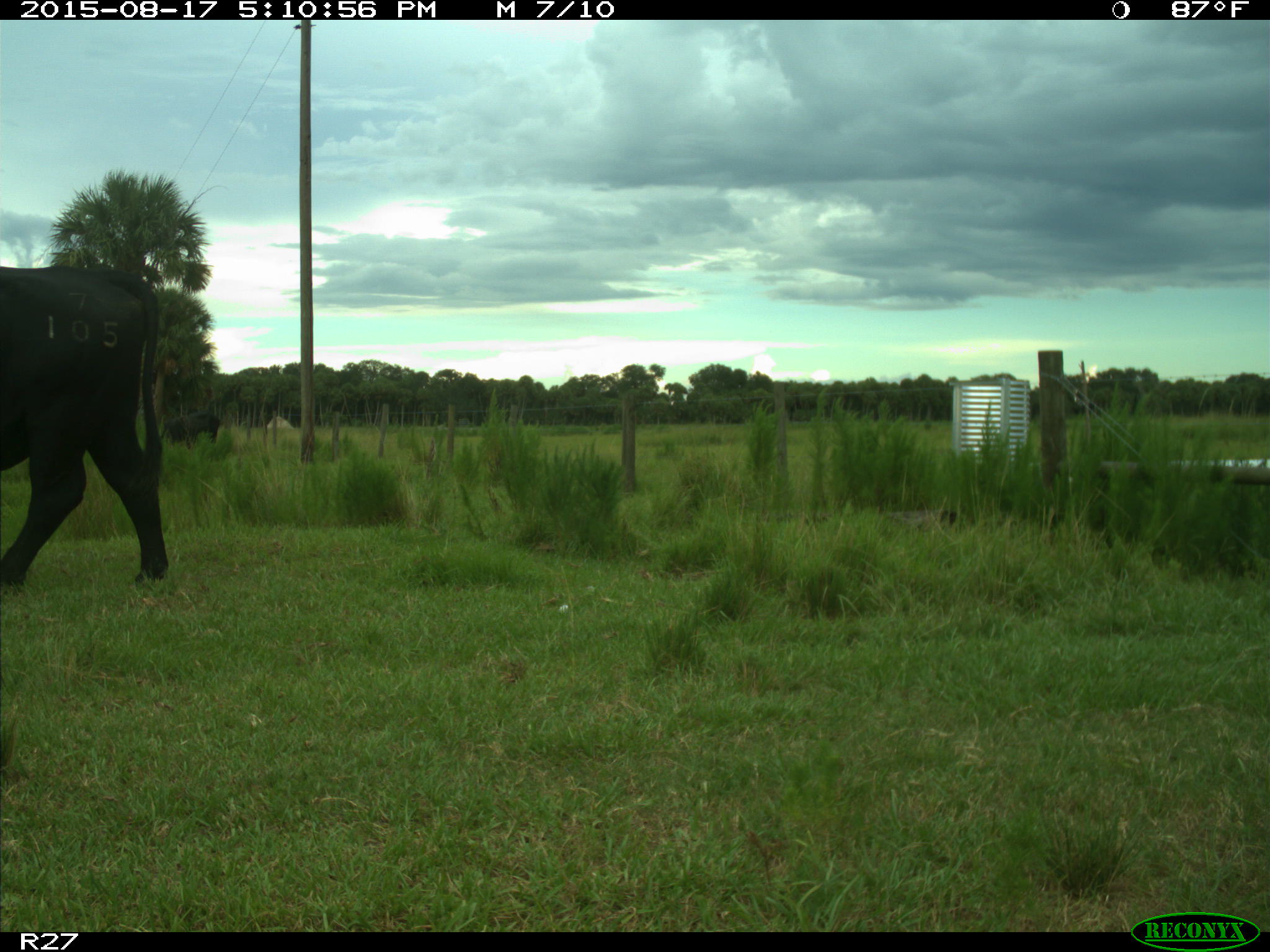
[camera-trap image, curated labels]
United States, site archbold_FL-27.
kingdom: Animalia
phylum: Chordata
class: Mammalia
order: Artiodactyla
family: Bovidae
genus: Bos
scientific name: Bos taurus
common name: domestic cow